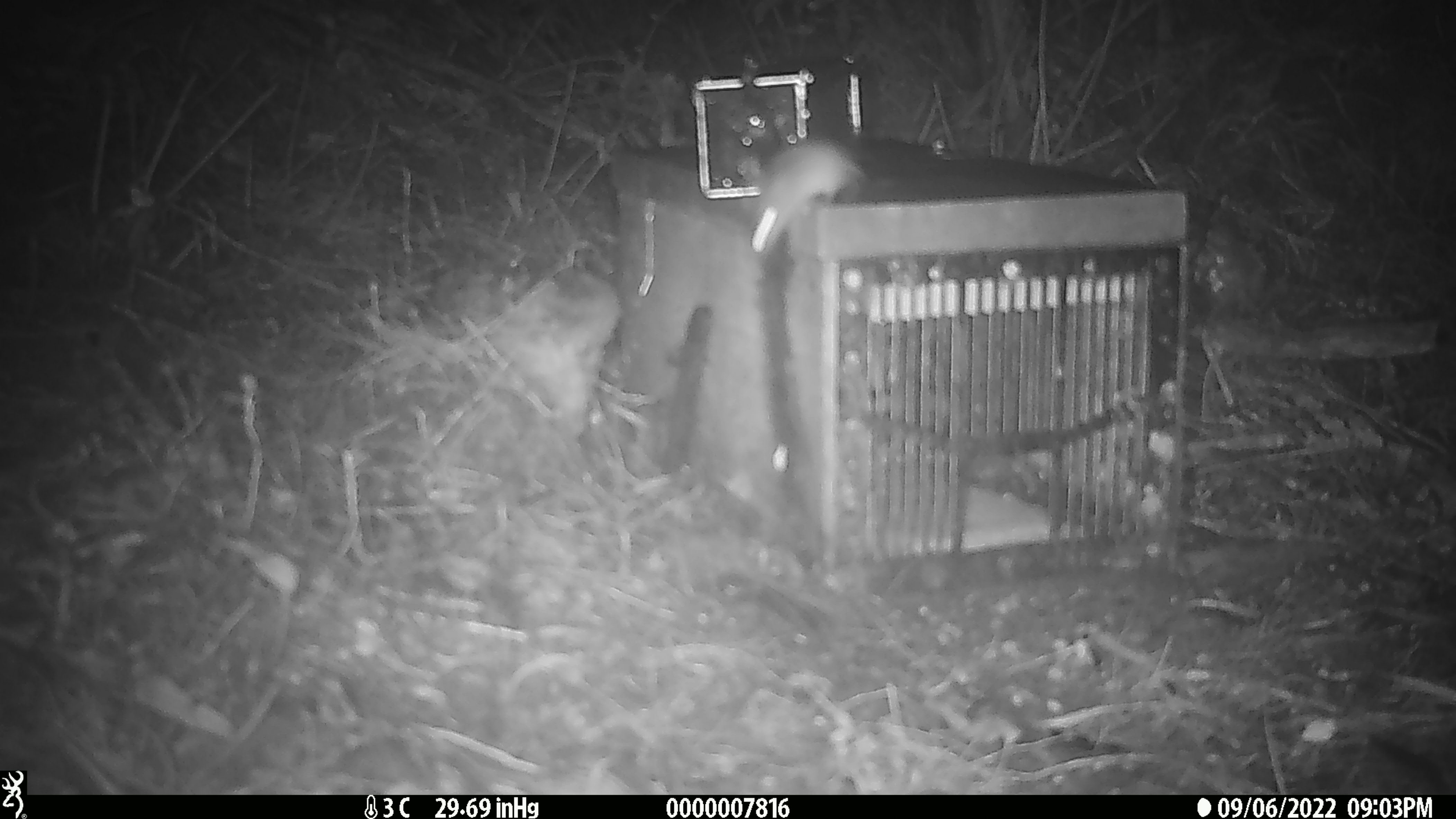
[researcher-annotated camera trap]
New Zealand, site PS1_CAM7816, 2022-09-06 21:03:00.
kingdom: Animalia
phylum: Chordata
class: Mammalia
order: Rodentia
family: Muridae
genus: Mus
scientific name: Mus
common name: mouse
Mouse (Mus).